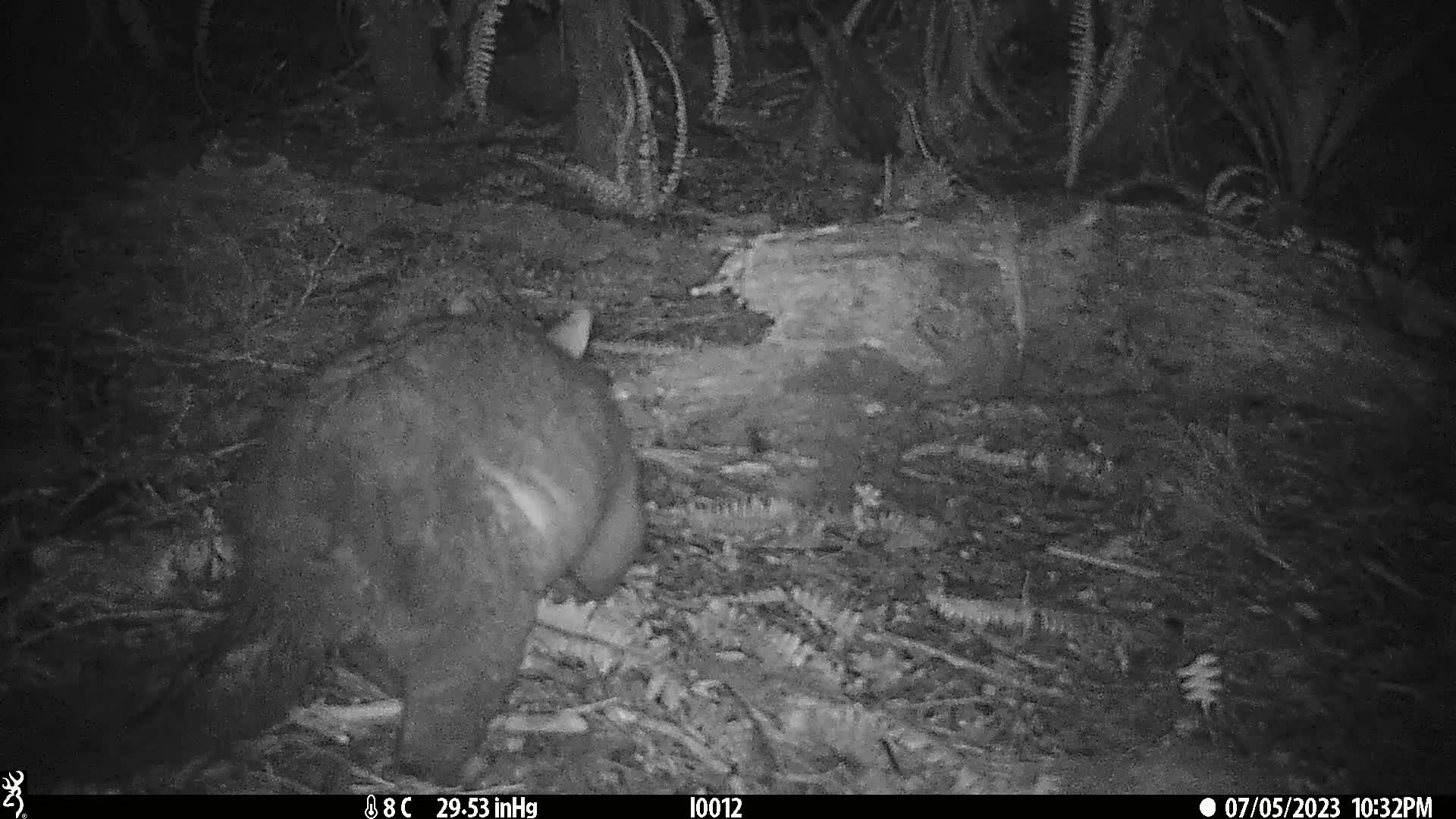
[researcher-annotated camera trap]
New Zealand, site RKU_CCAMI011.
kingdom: Animalia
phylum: Chordata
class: Mammalia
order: Diprotodontia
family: Phalangeridae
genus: Trichosurus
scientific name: Trichosurus vulpecula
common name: common brushtail possum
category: possum